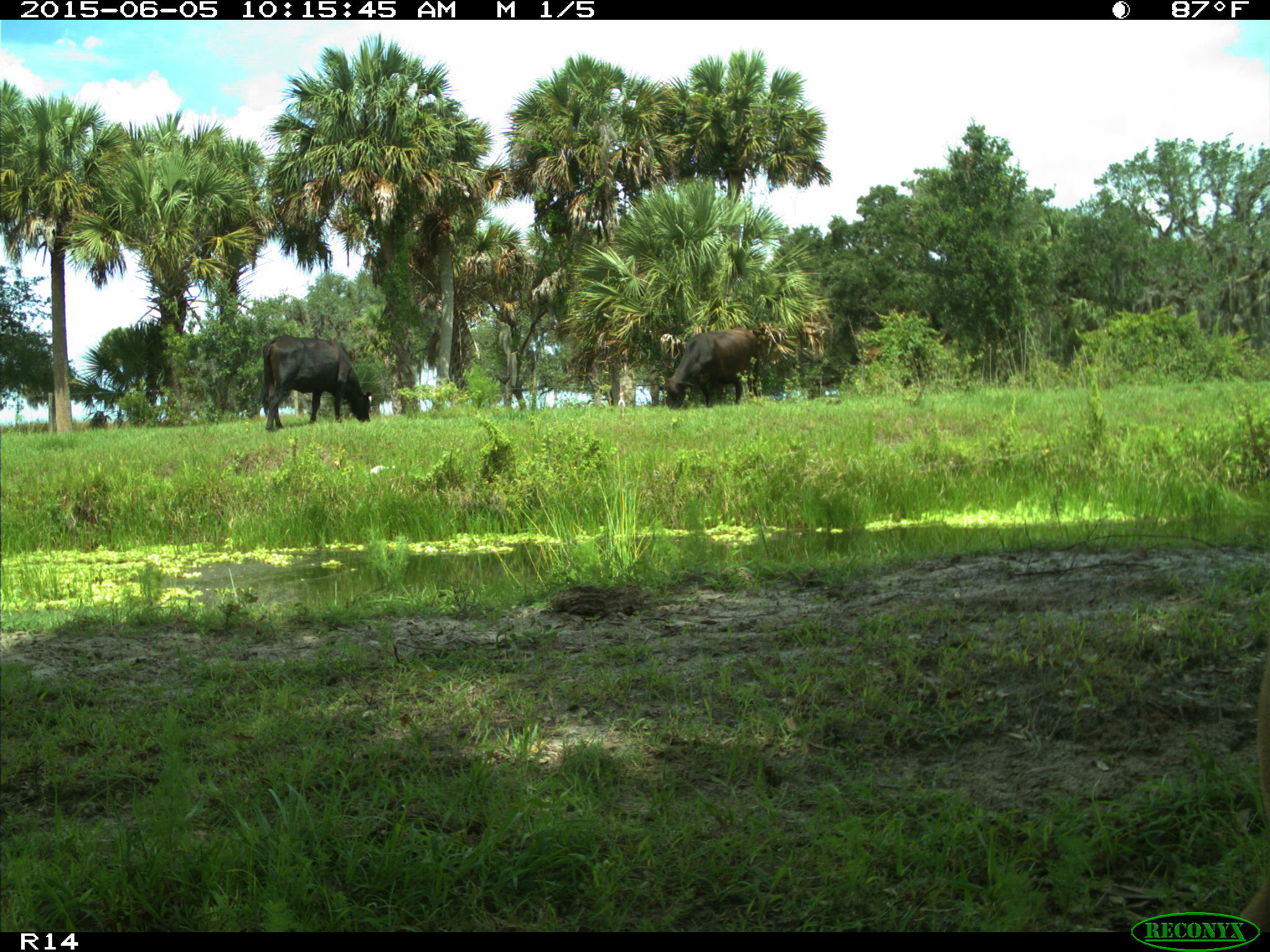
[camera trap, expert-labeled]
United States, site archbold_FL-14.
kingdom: Animalia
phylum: Chordata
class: Mammalia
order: Artiodactyla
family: Bovidae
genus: Bos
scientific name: Bos taurus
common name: domestic cow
Bos taurus (domestic cow).